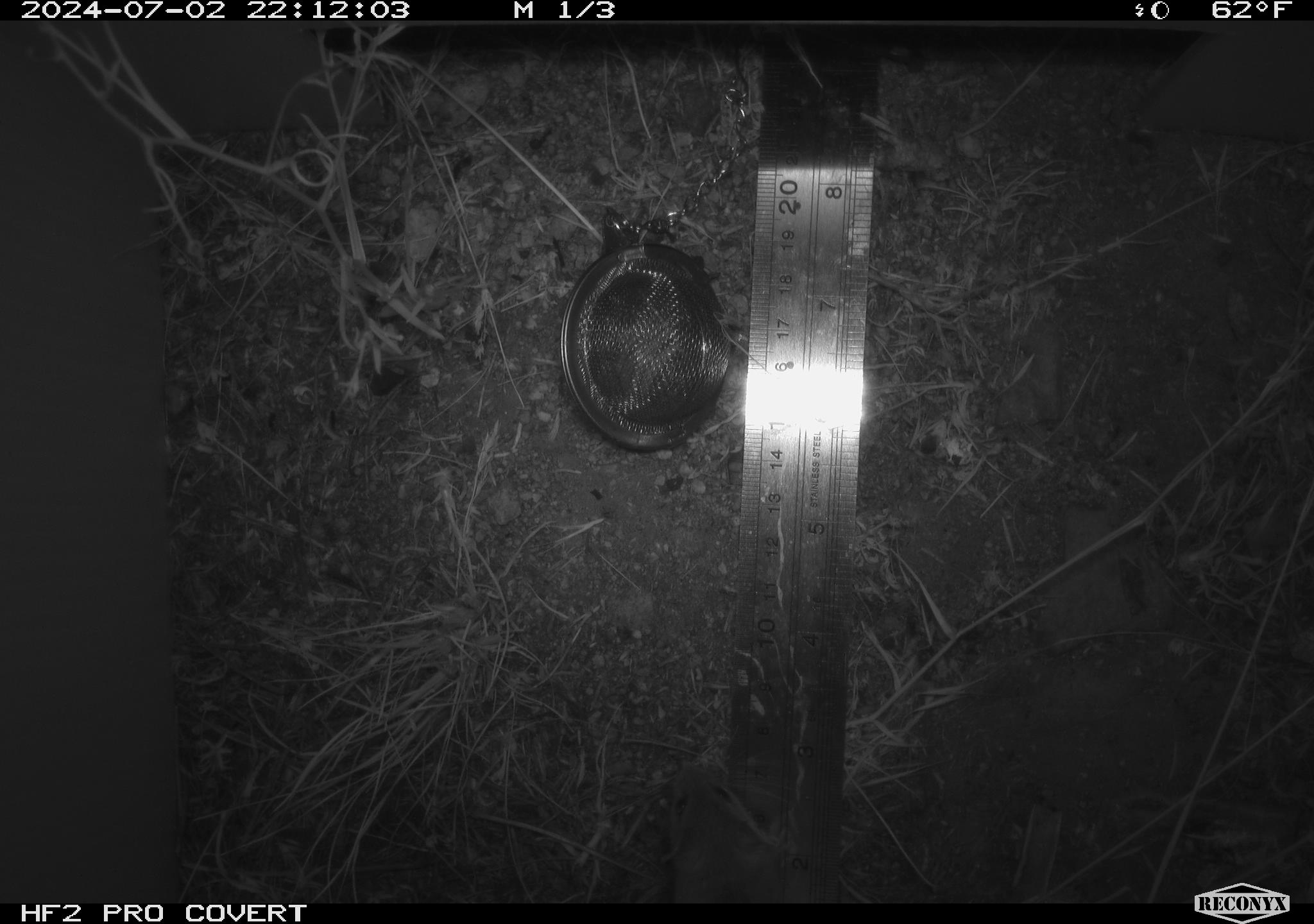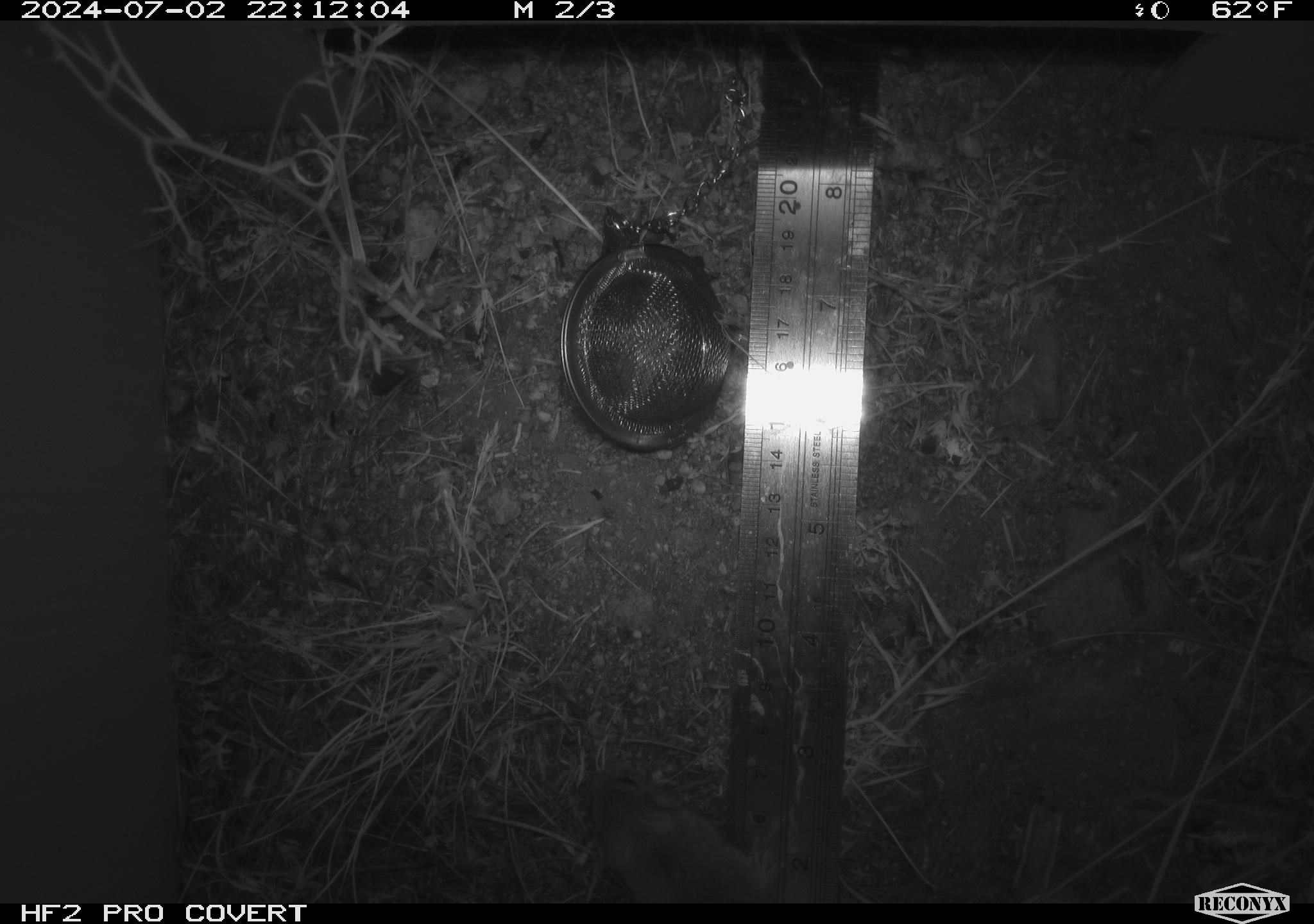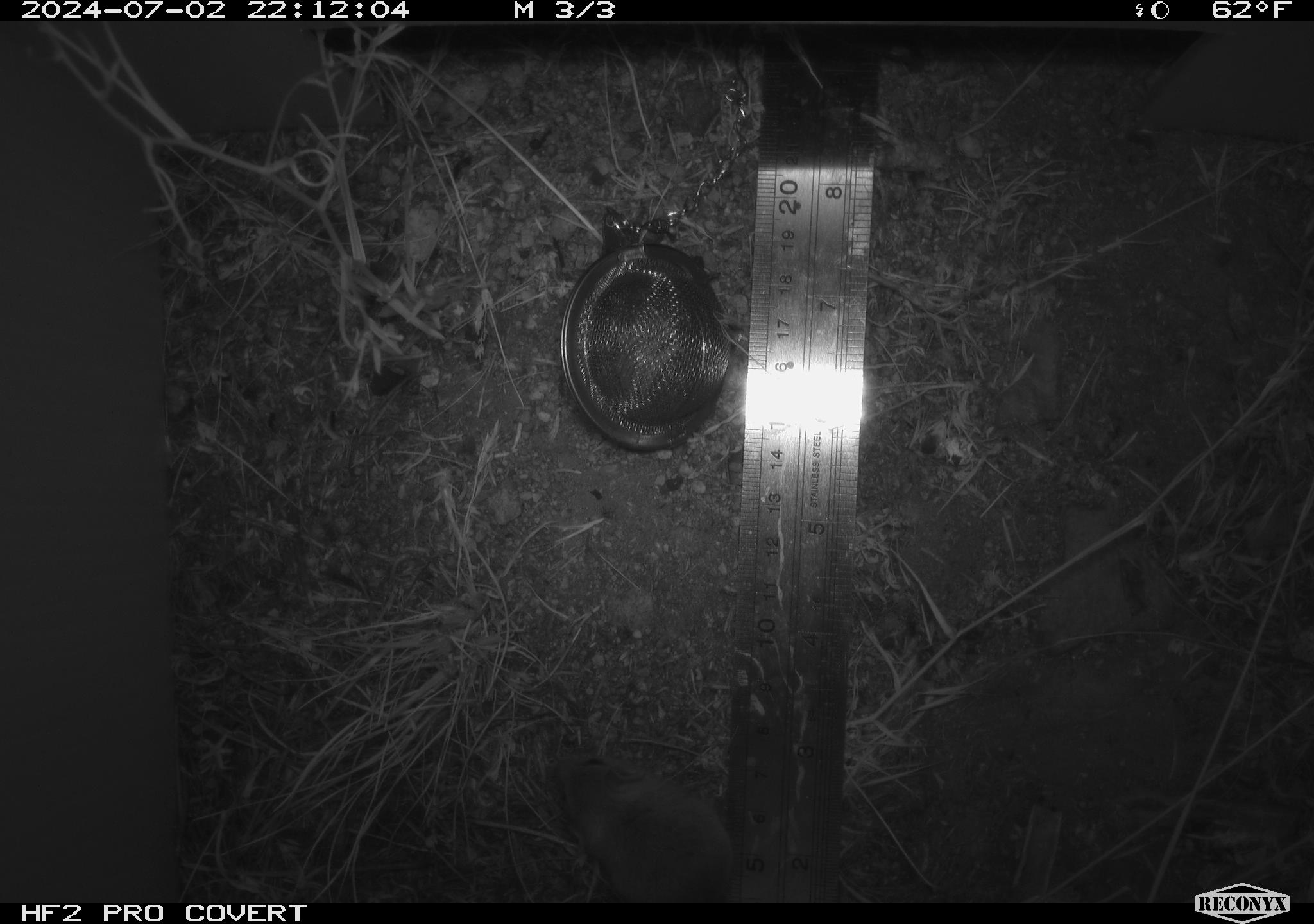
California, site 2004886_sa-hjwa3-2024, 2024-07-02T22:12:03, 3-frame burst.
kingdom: Animalia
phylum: Chordata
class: Mammalia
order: Rodentia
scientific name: Rodentia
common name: rodent